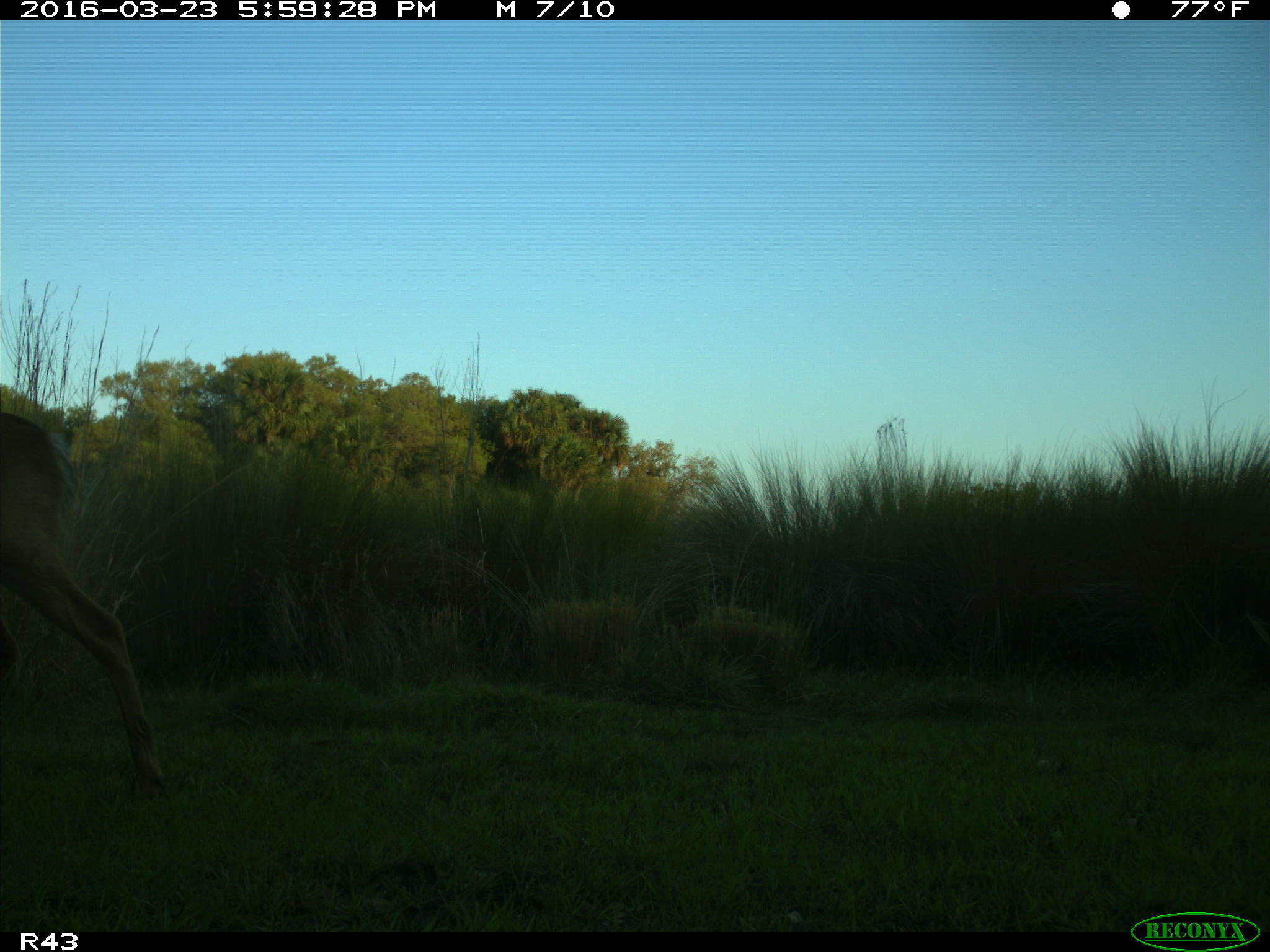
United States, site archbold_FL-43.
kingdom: Animalia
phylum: Chordata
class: Mammalia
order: Artiodactyla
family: Cervidae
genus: Odocoileus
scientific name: Odocoileus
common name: deer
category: unidentified deer